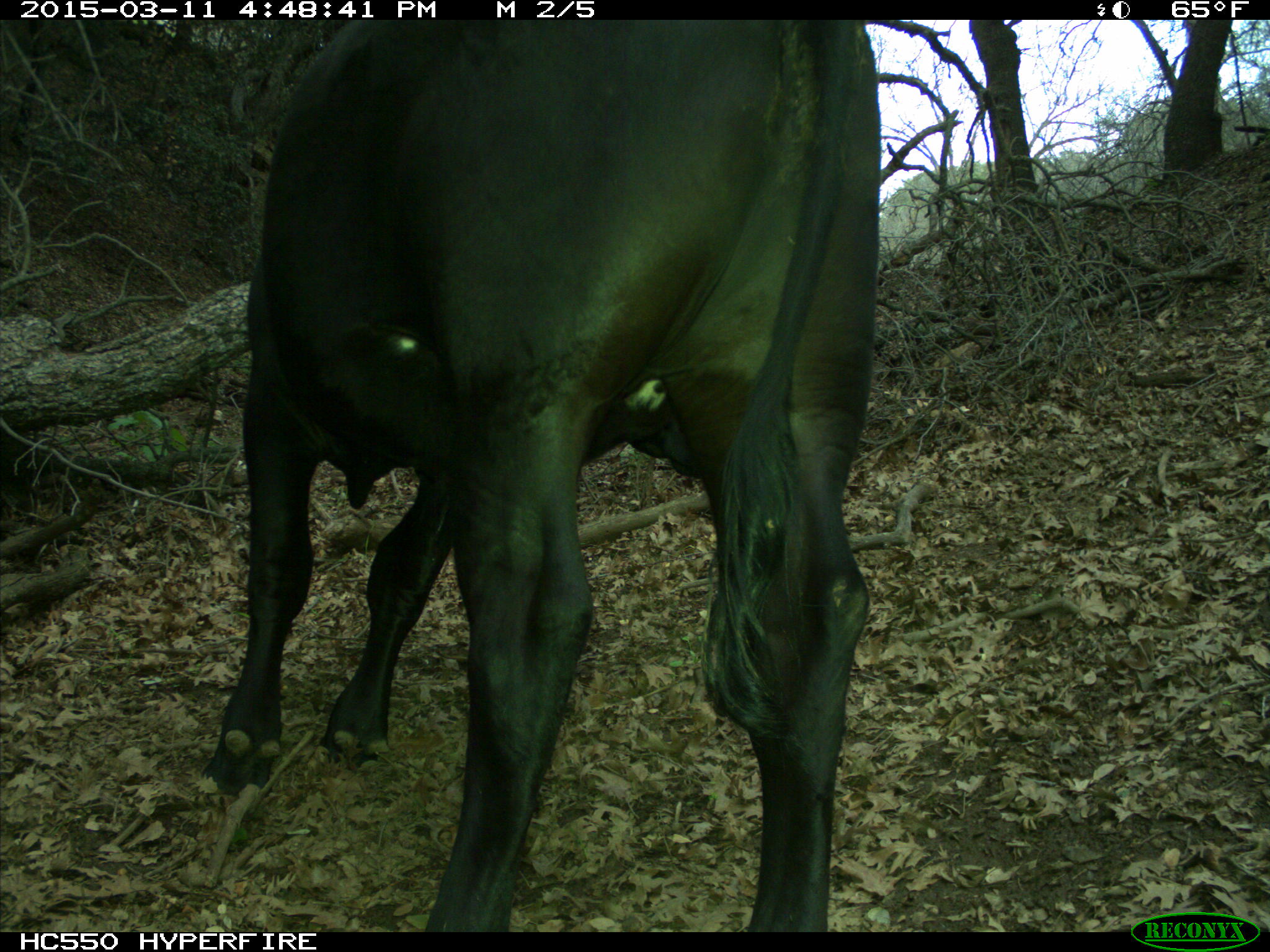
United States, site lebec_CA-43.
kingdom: Animalia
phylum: Chordata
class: Mammalia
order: Artiodactyla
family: Bovidae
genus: Bos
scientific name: Bos taurus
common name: domestic cow